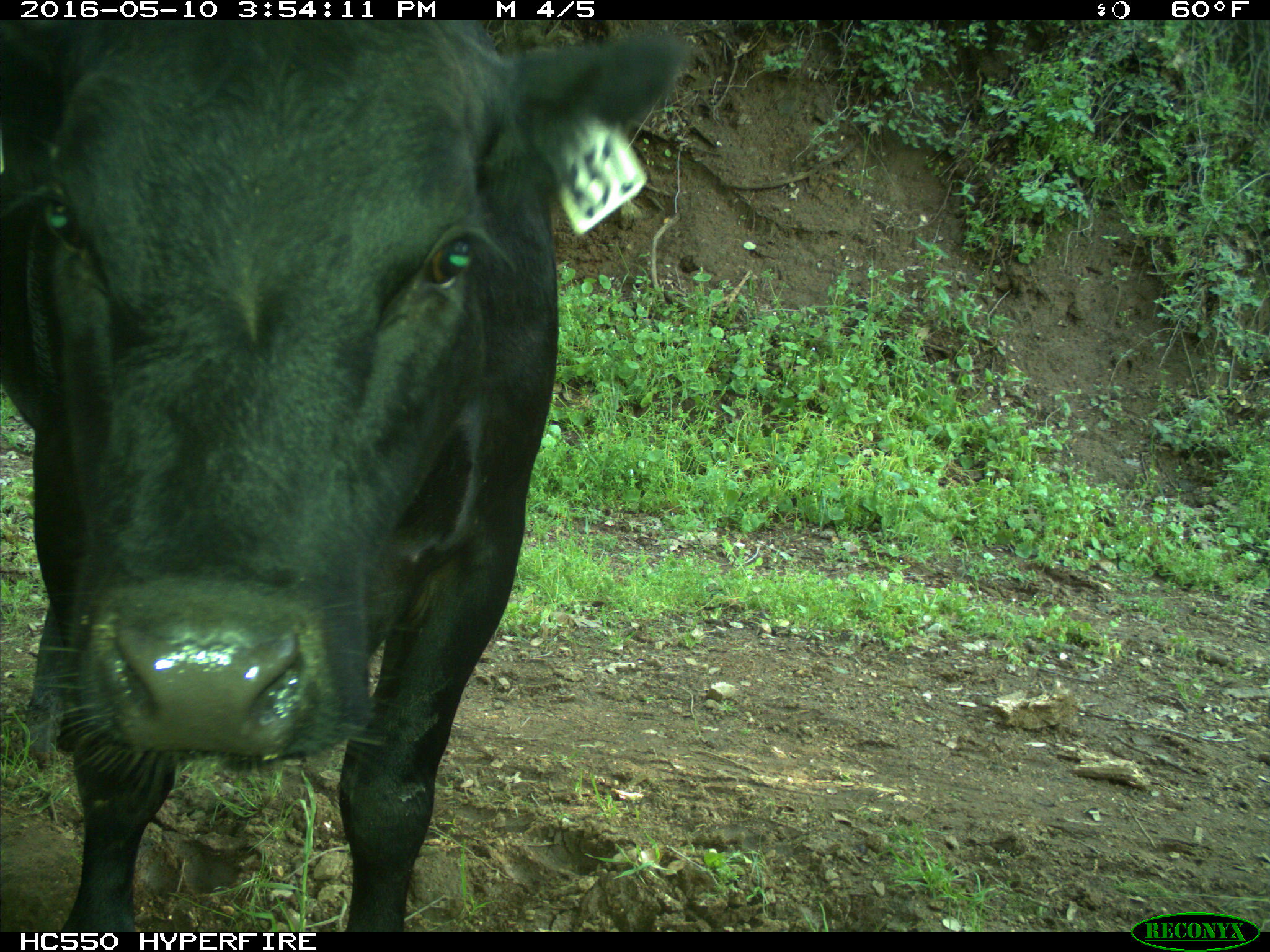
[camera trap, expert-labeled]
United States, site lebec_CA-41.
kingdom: Animalia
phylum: Chordata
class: Mammalia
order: Artiodactyla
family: Bovidae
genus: Bos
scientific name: Bos taurus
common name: domestic cow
Bos taurus (domestic cow).